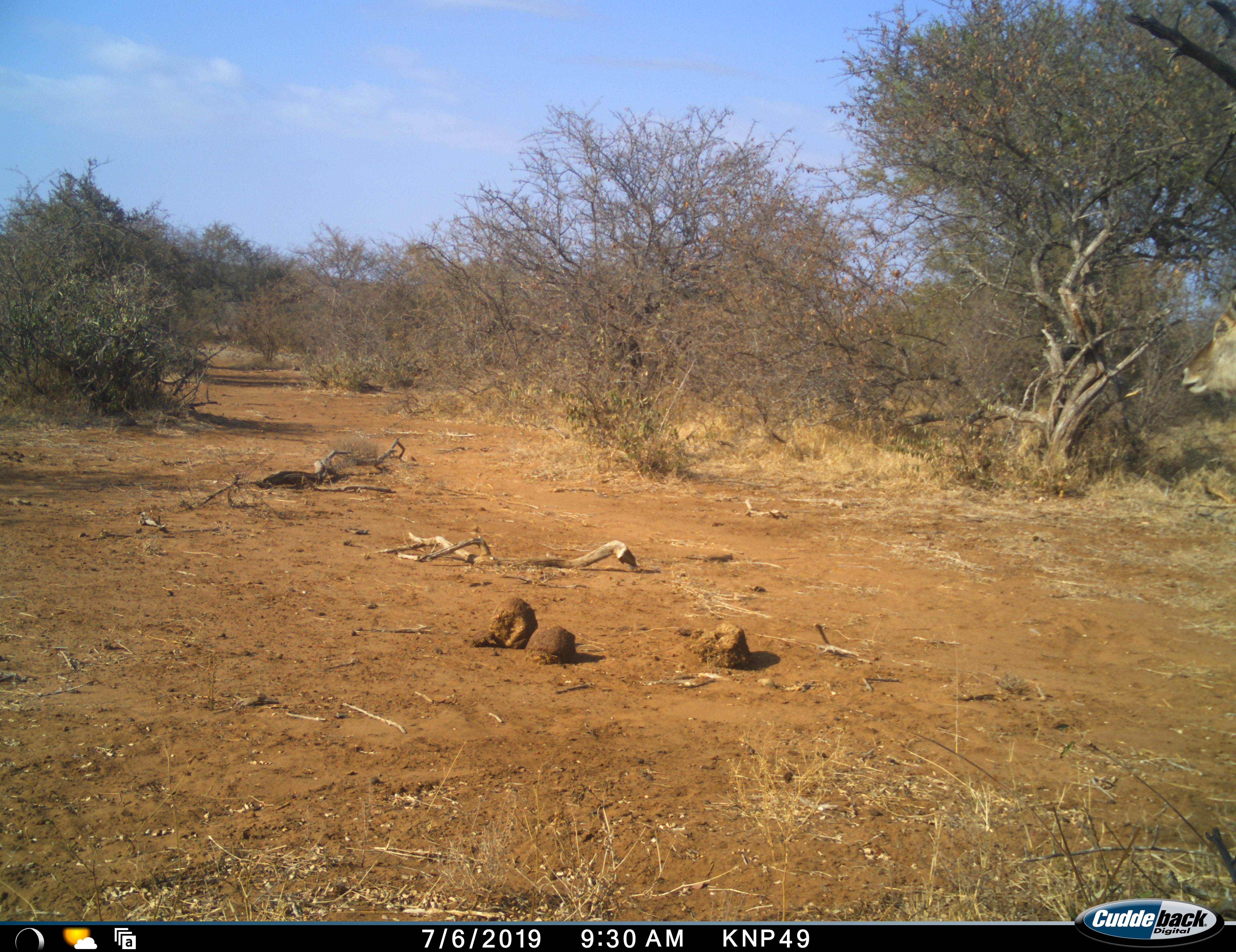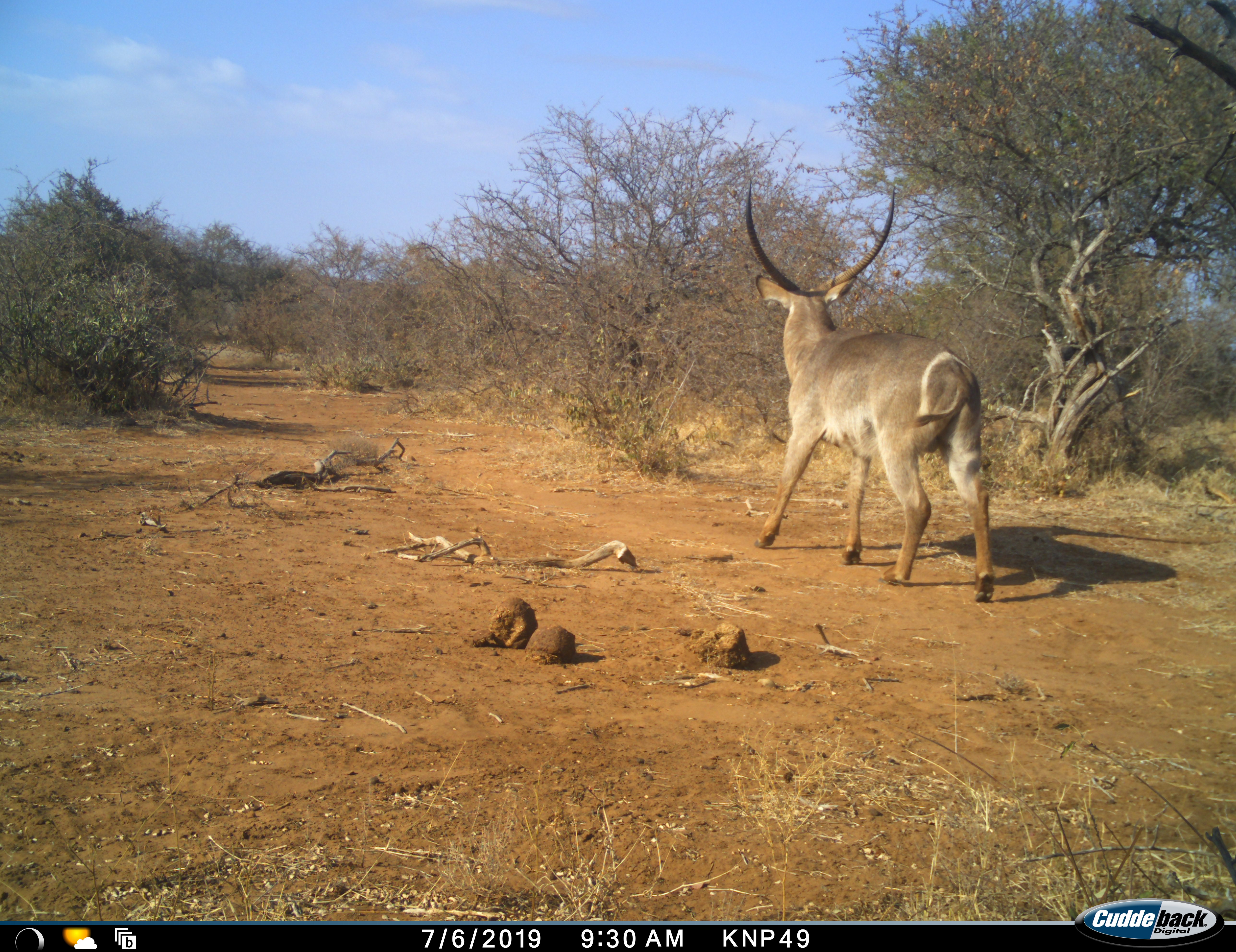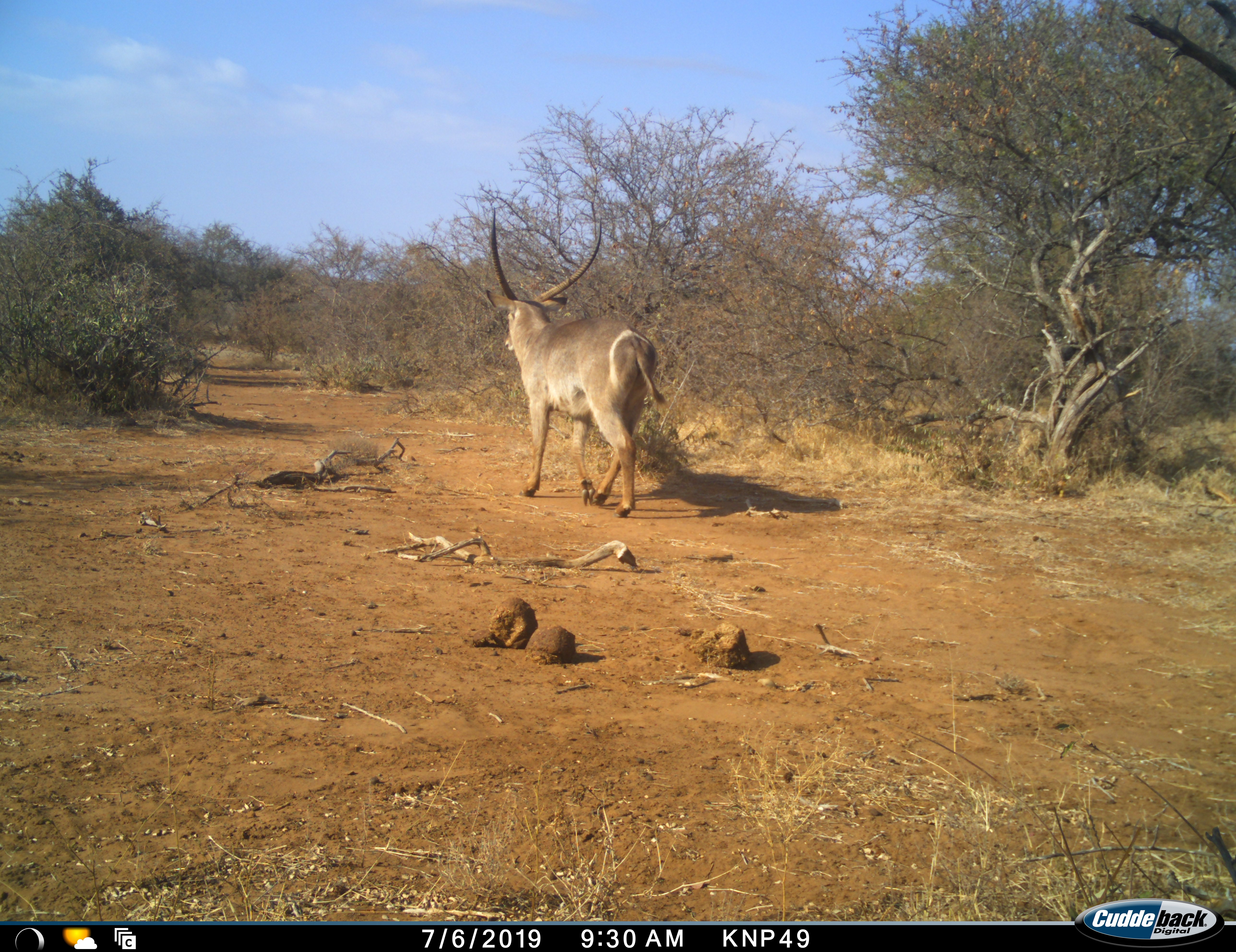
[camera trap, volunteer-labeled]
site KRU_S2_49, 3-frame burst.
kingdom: Animalia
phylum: Chordata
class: Mammalia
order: Artiodactyla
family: Bovidae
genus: Kobus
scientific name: Kobus ellipsiprymnus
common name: waterbuck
Waterbuck (Kobus ellipsiprymnus), count 1. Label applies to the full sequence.